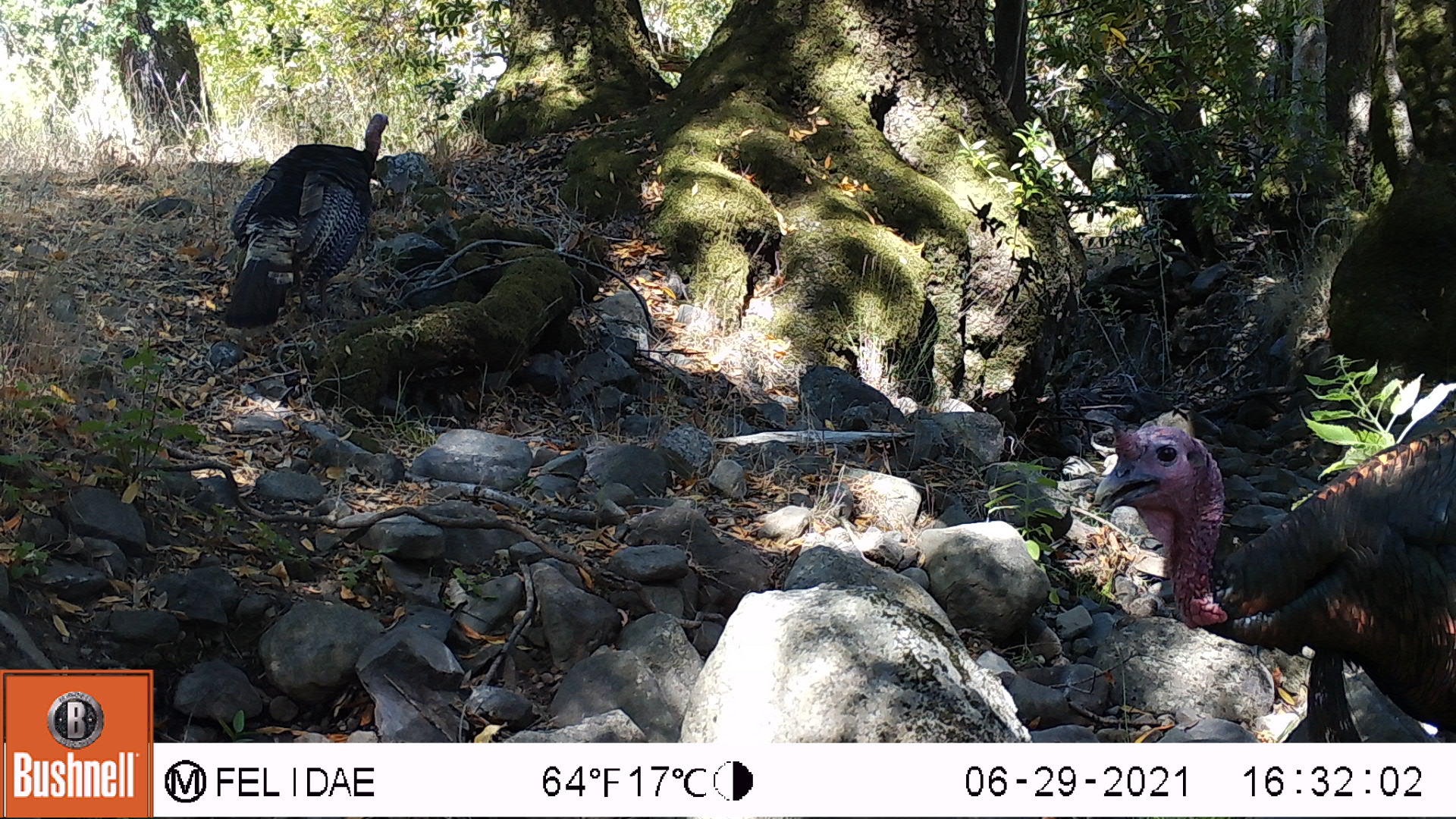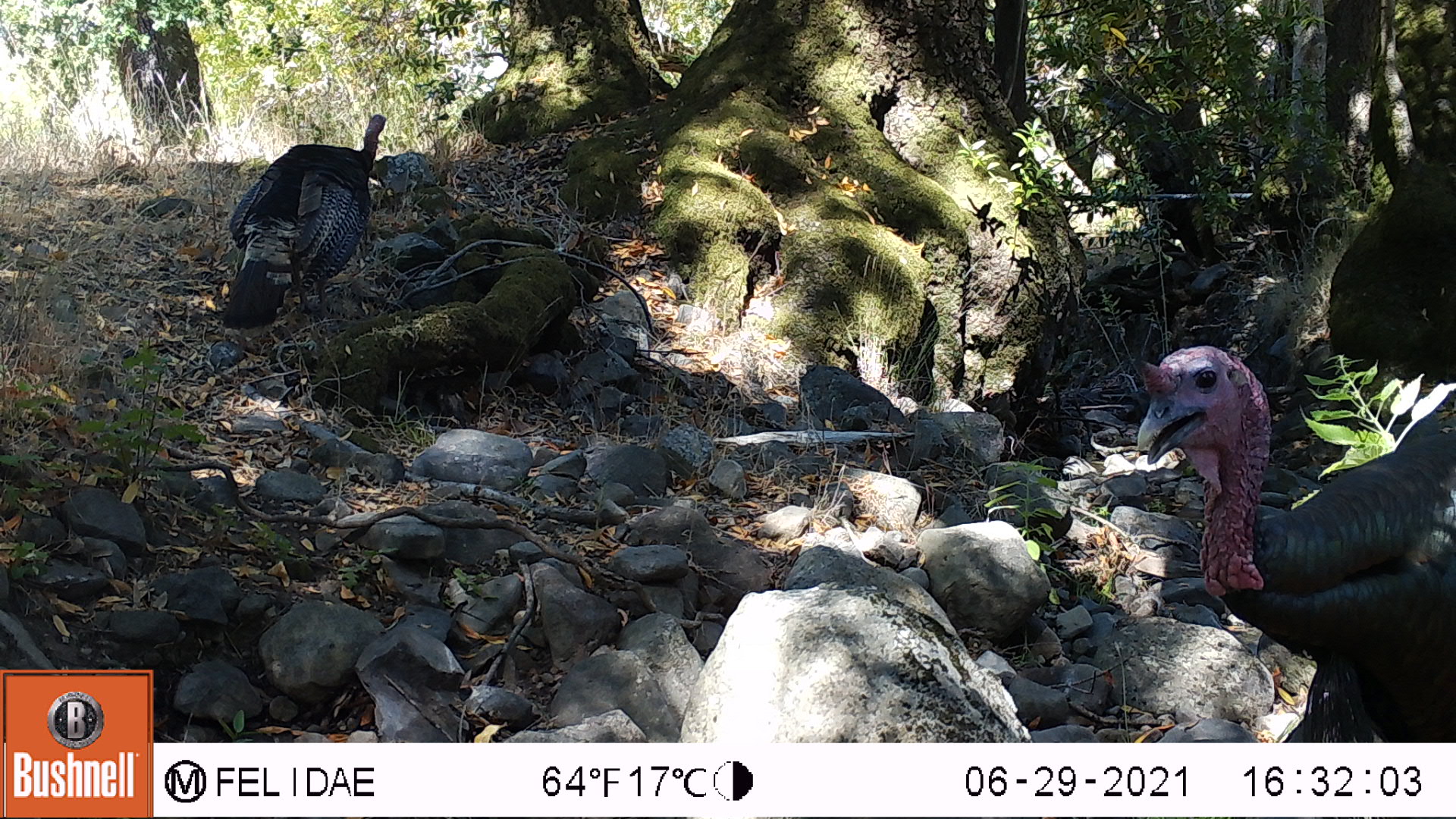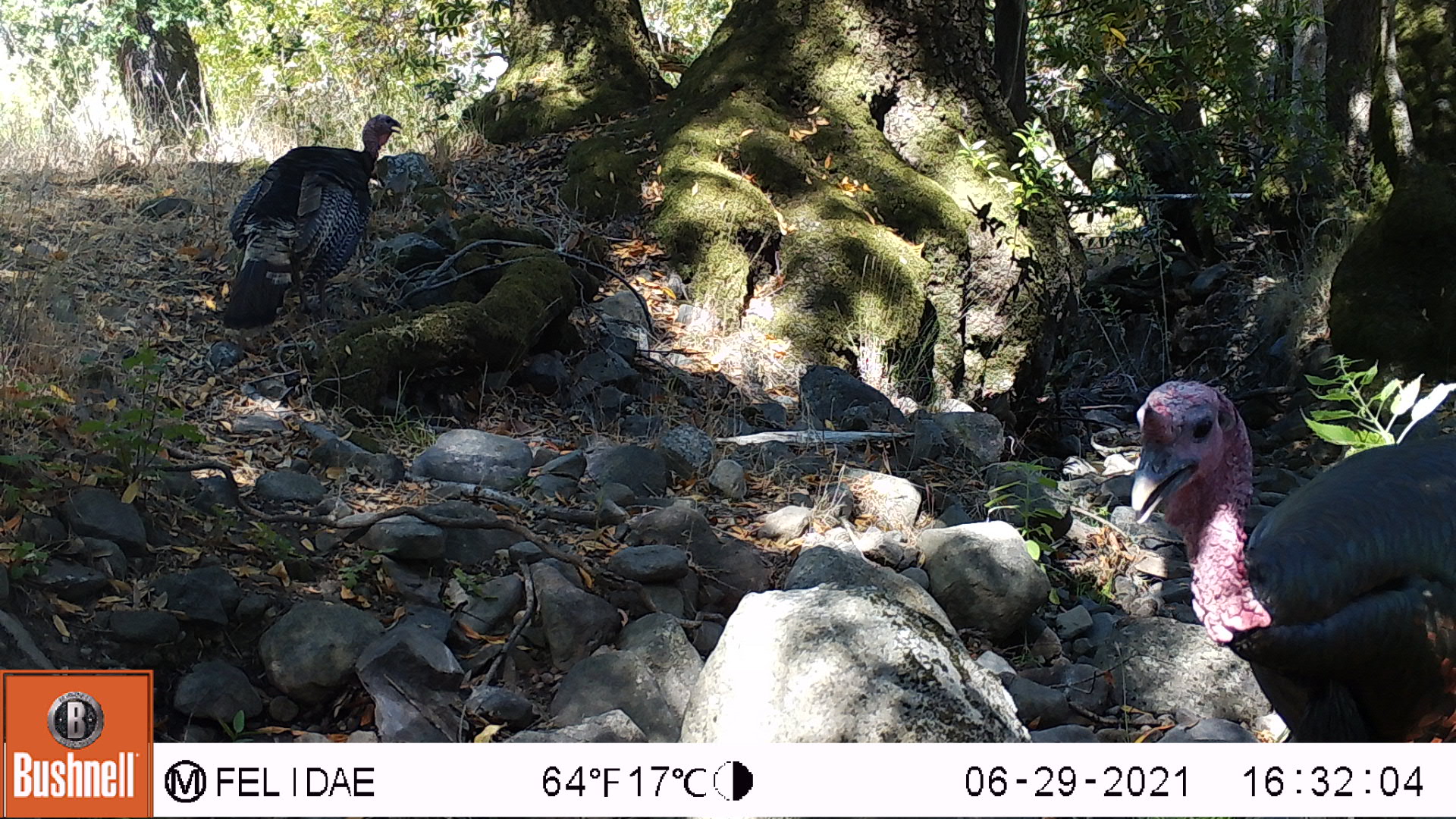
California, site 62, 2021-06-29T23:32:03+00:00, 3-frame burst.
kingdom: Animalia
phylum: Chordata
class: Aves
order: Galliformes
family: Phasianidae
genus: Meleagris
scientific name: Meleagris gallopavo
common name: turkey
Turkey (Meleagris gallopavo).